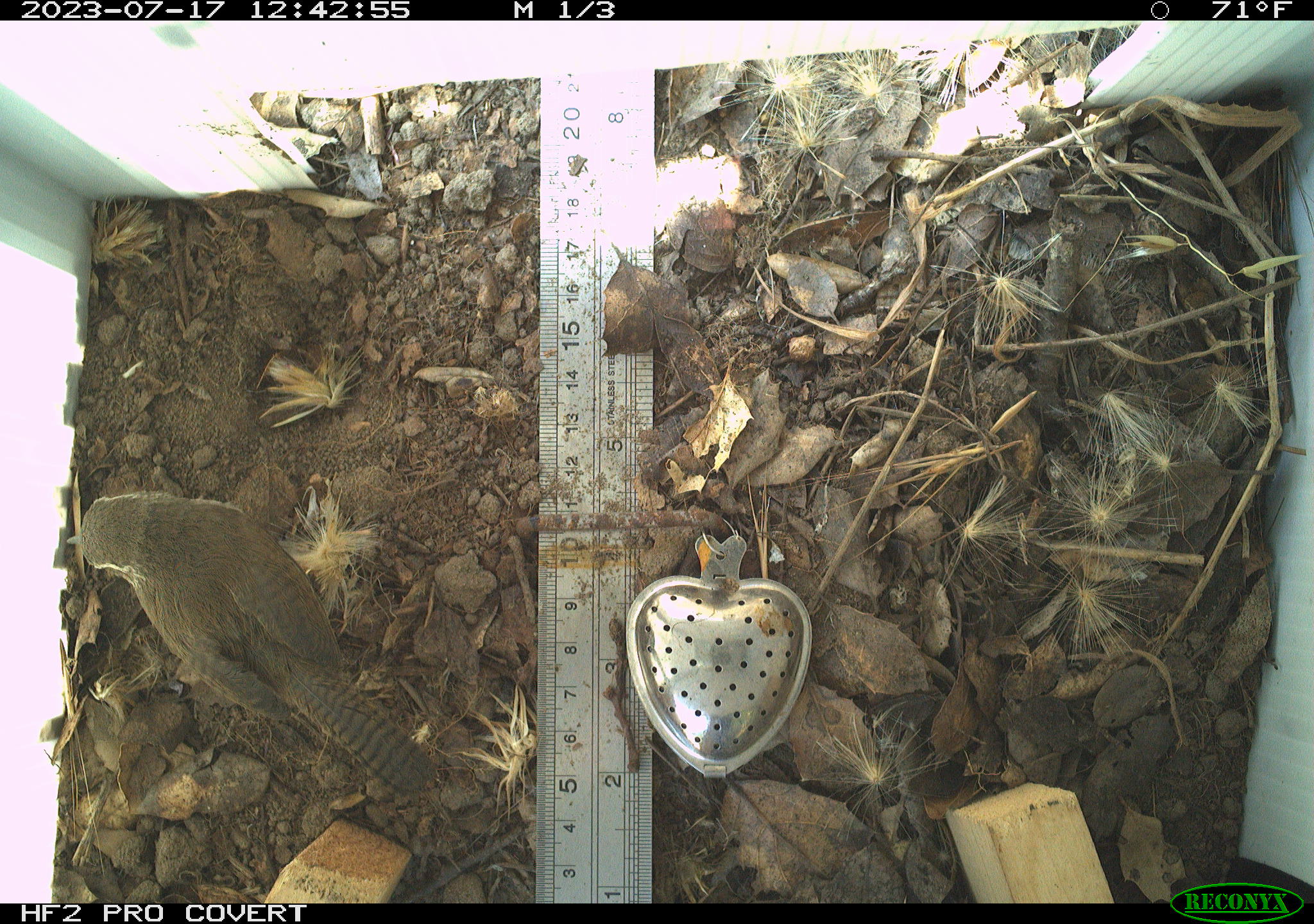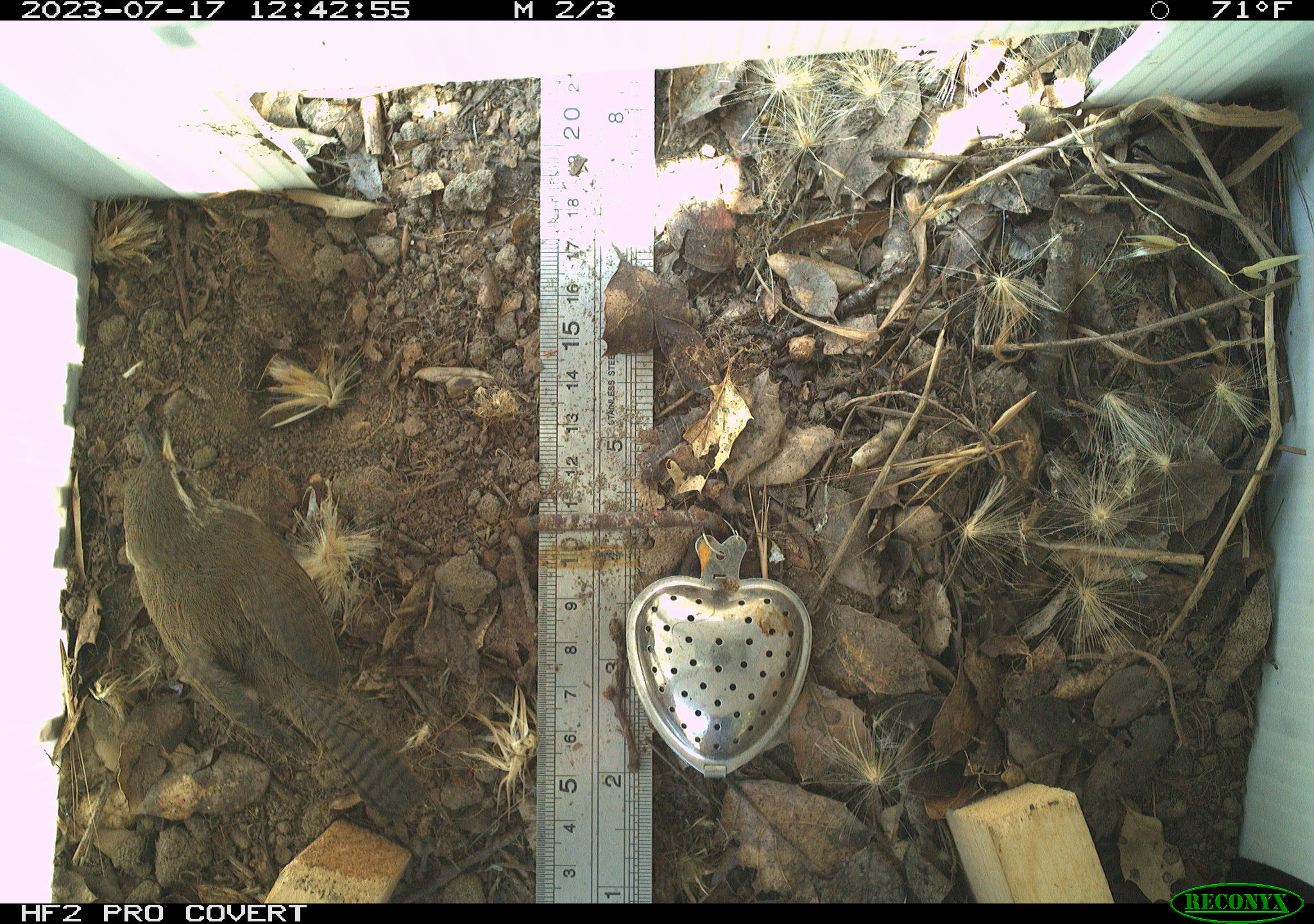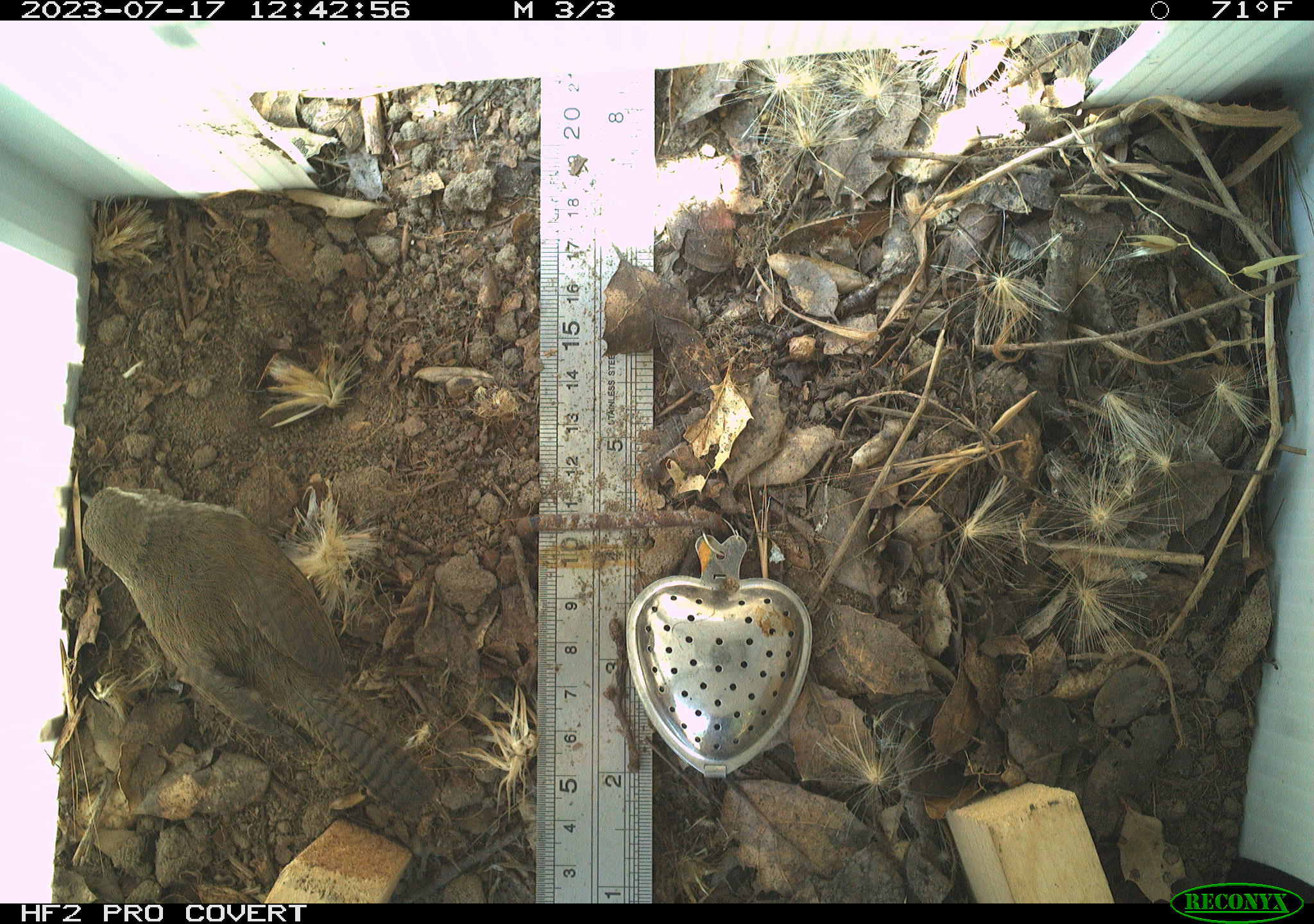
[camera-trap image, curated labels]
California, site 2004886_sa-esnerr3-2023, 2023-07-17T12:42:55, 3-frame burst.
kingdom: Animalia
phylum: Chordata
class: Aves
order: Passeriformes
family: Troglodytidae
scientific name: Troglodytidae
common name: wren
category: troglodytidae family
Troglodytidae family (wren) (Troglodytidae).